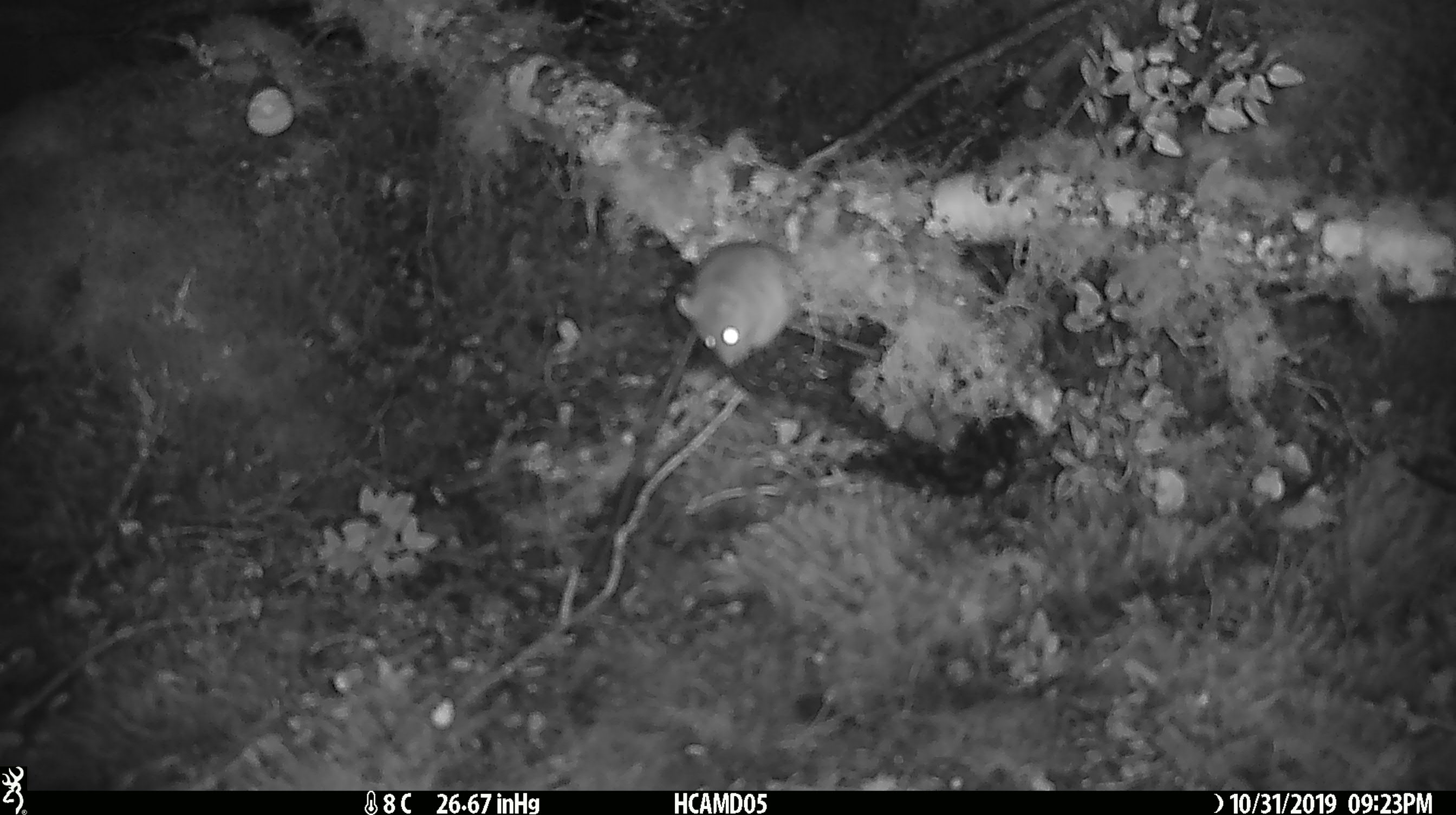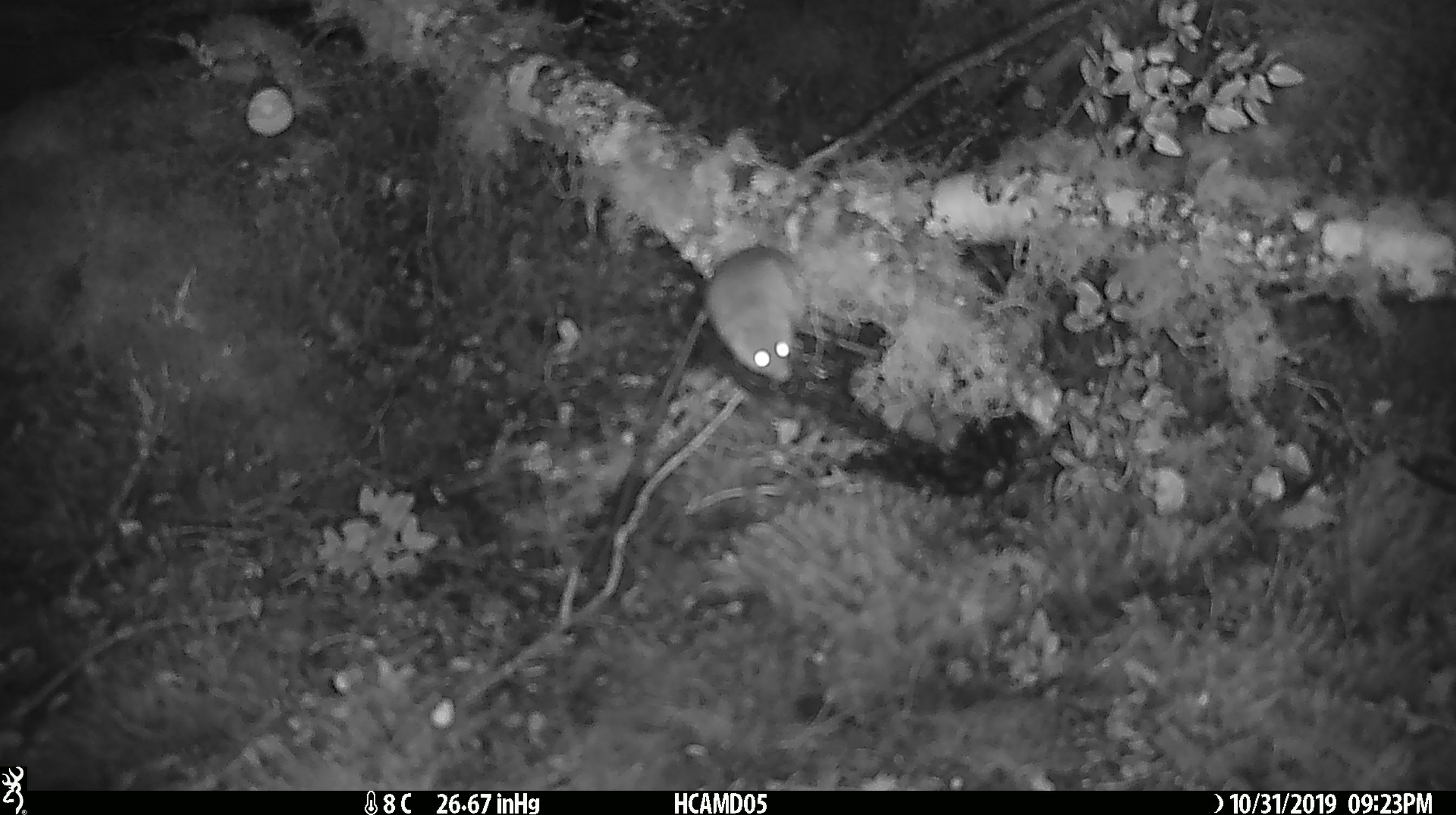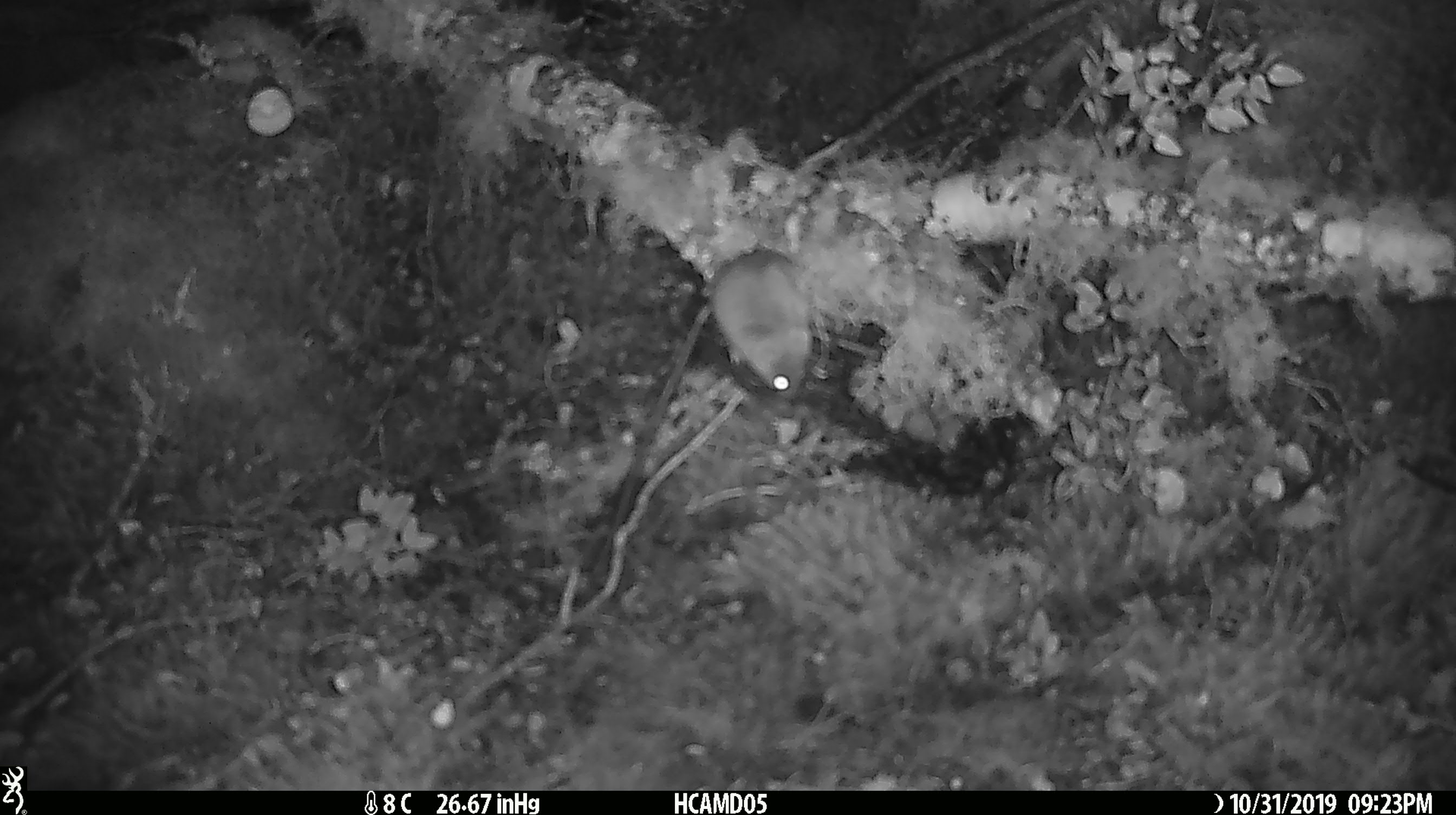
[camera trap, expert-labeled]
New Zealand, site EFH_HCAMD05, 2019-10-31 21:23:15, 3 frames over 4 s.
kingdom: Animalia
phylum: Chordata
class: Mammalia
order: Rodentia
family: Muridae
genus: Mus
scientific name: Mus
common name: mouse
Mouse (Mus).